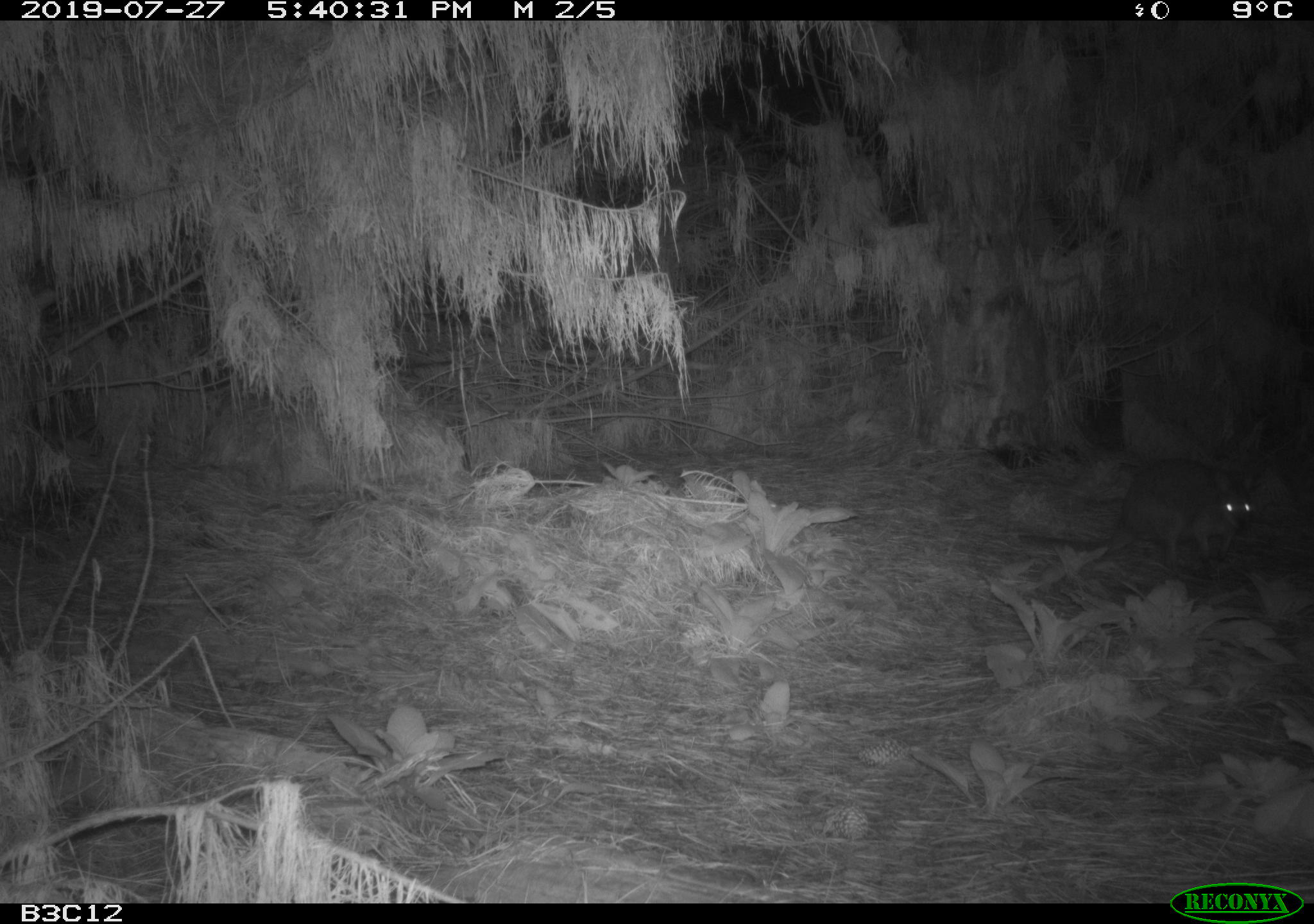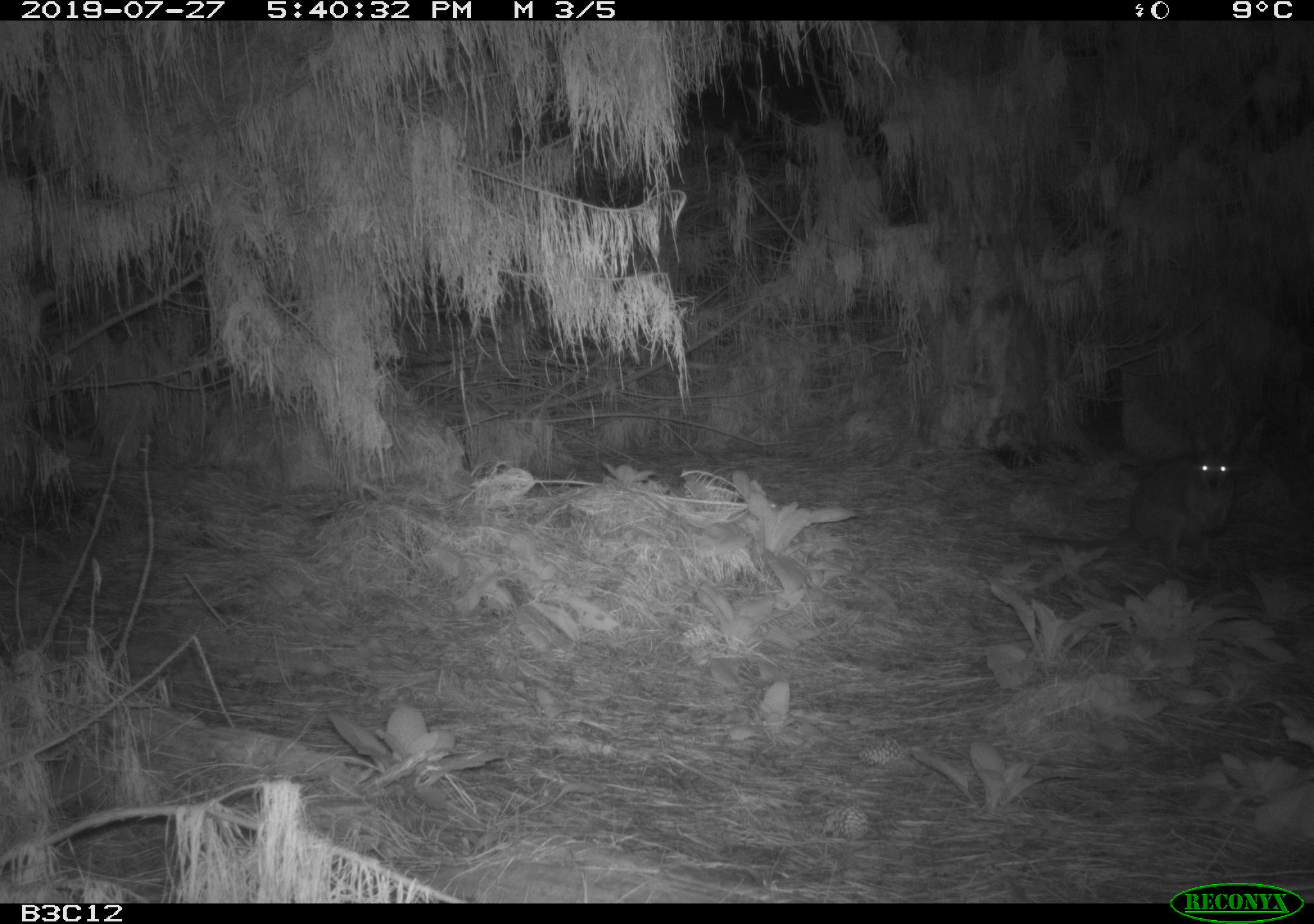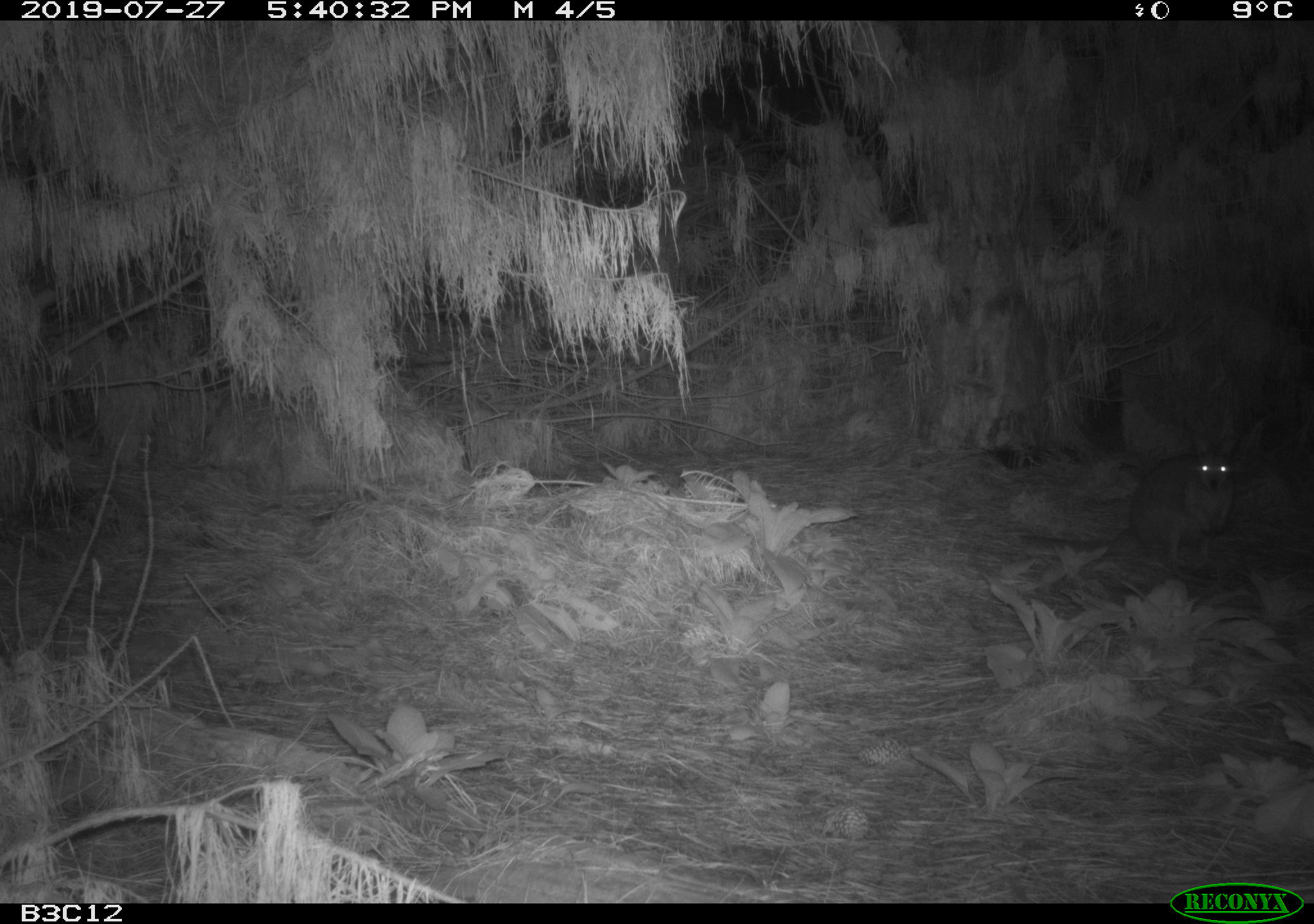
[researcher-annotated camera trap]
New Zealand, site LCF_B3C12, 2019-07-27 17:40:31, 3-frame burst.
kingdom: Animalia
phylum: Chordata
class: Mammalia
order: Diprotodontia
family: Macropodidae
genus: Notamacropus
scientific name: Notamacropus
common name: wallaby